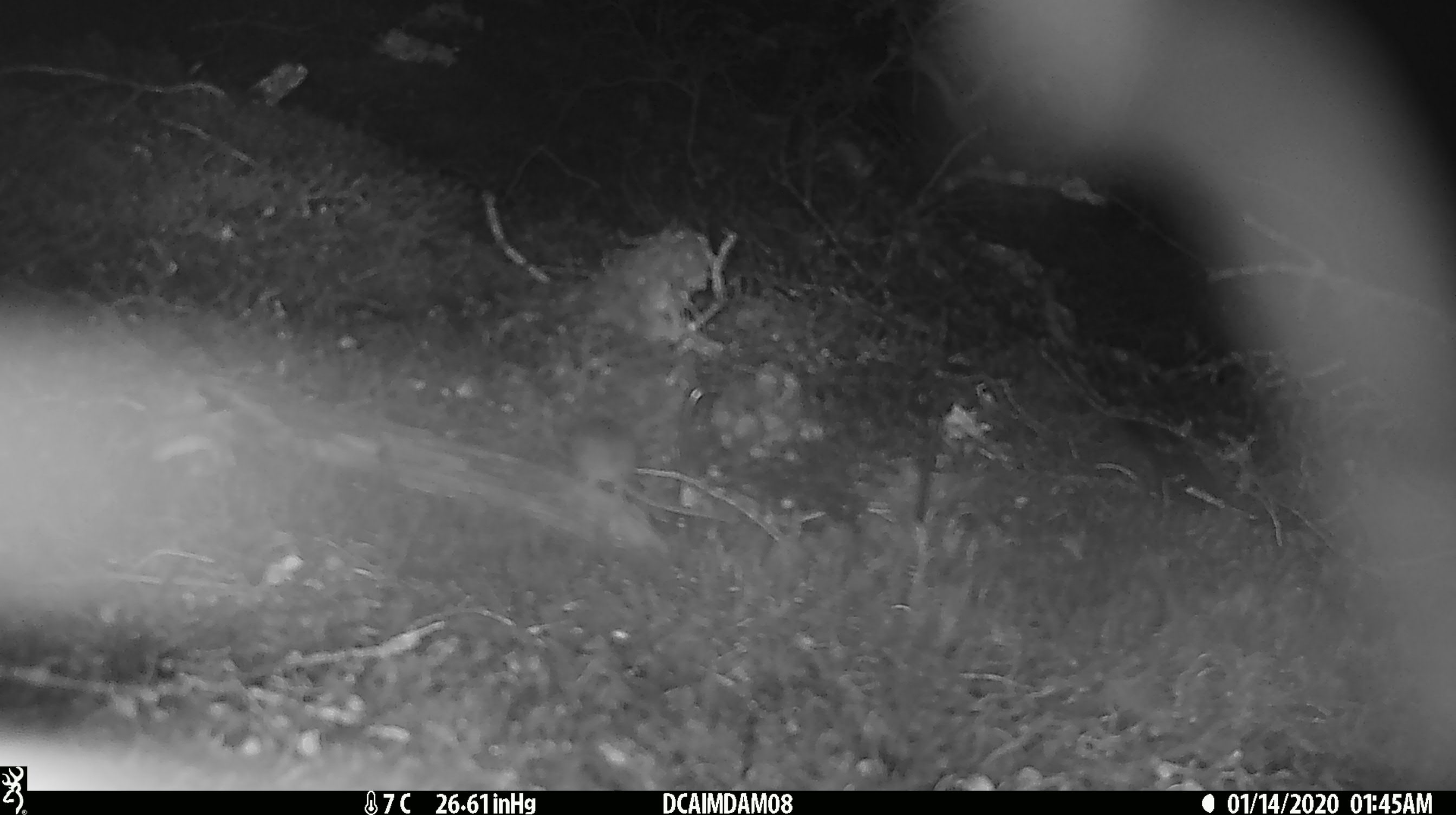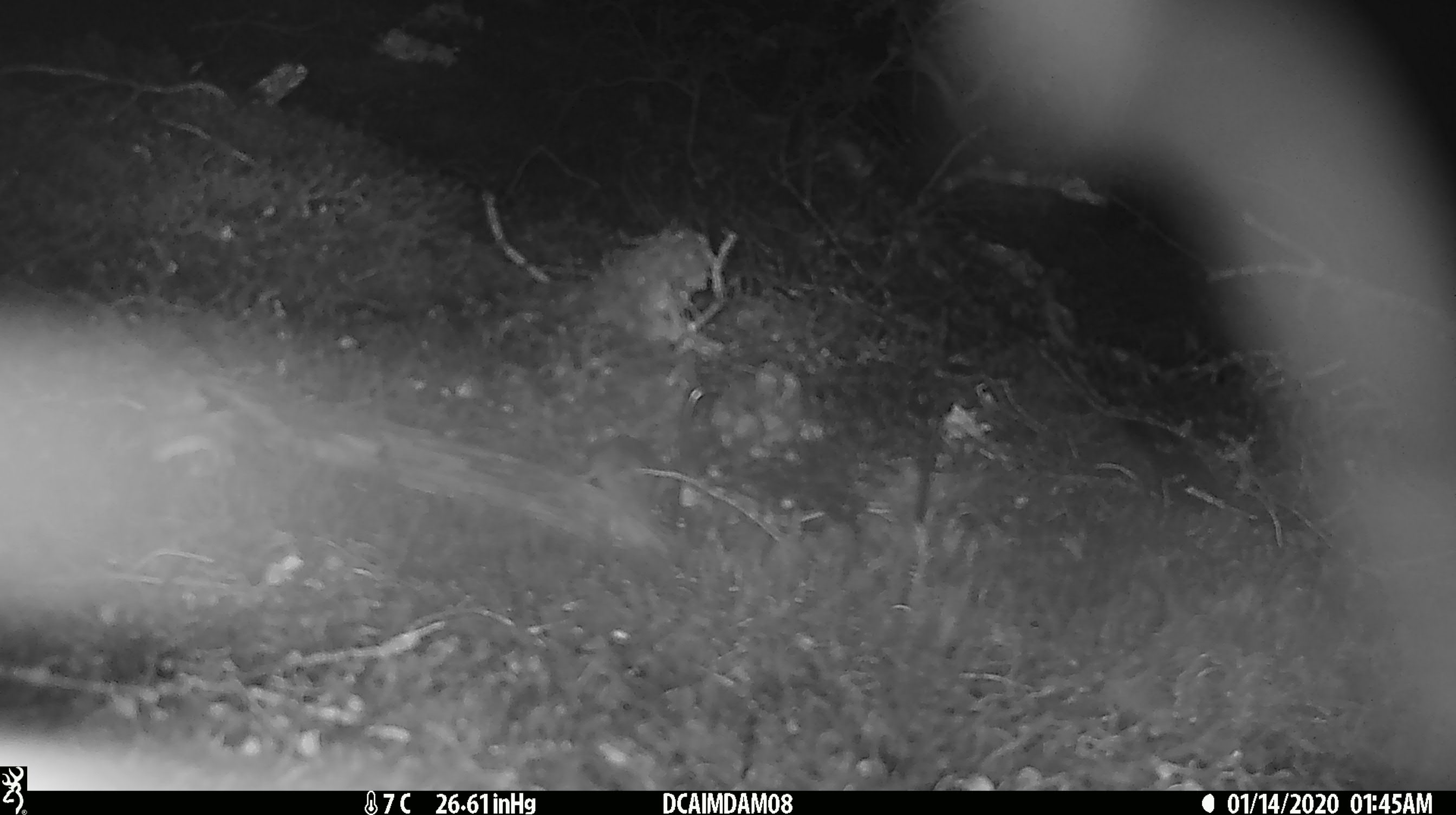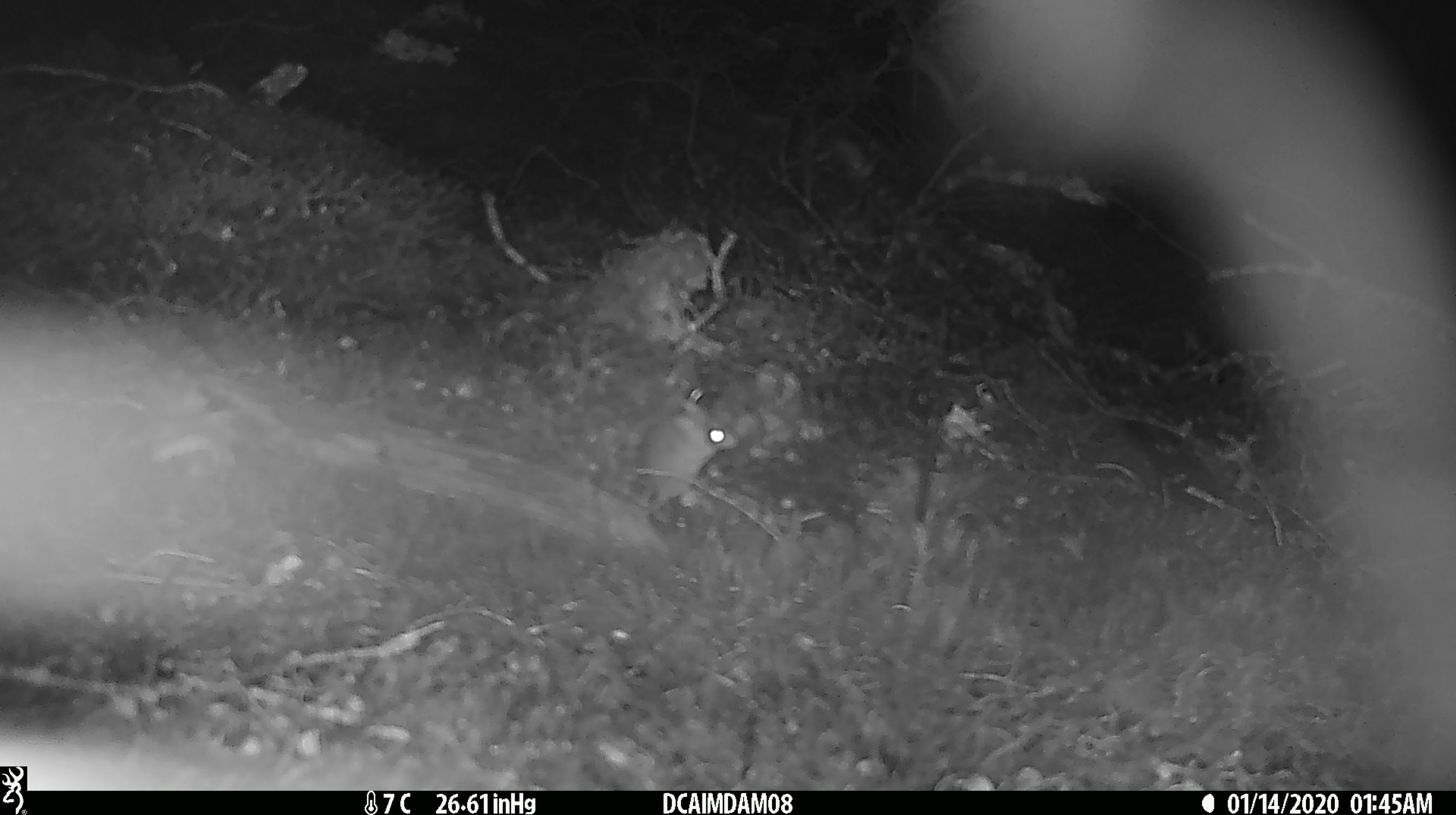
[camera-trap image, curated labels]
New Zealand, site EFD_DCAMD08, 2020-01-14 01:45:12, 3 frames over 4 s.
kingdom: Animalia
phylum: Chordata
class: Mammalia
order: Rodentia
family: Muridae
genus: Mus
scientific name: Mus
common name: mouse